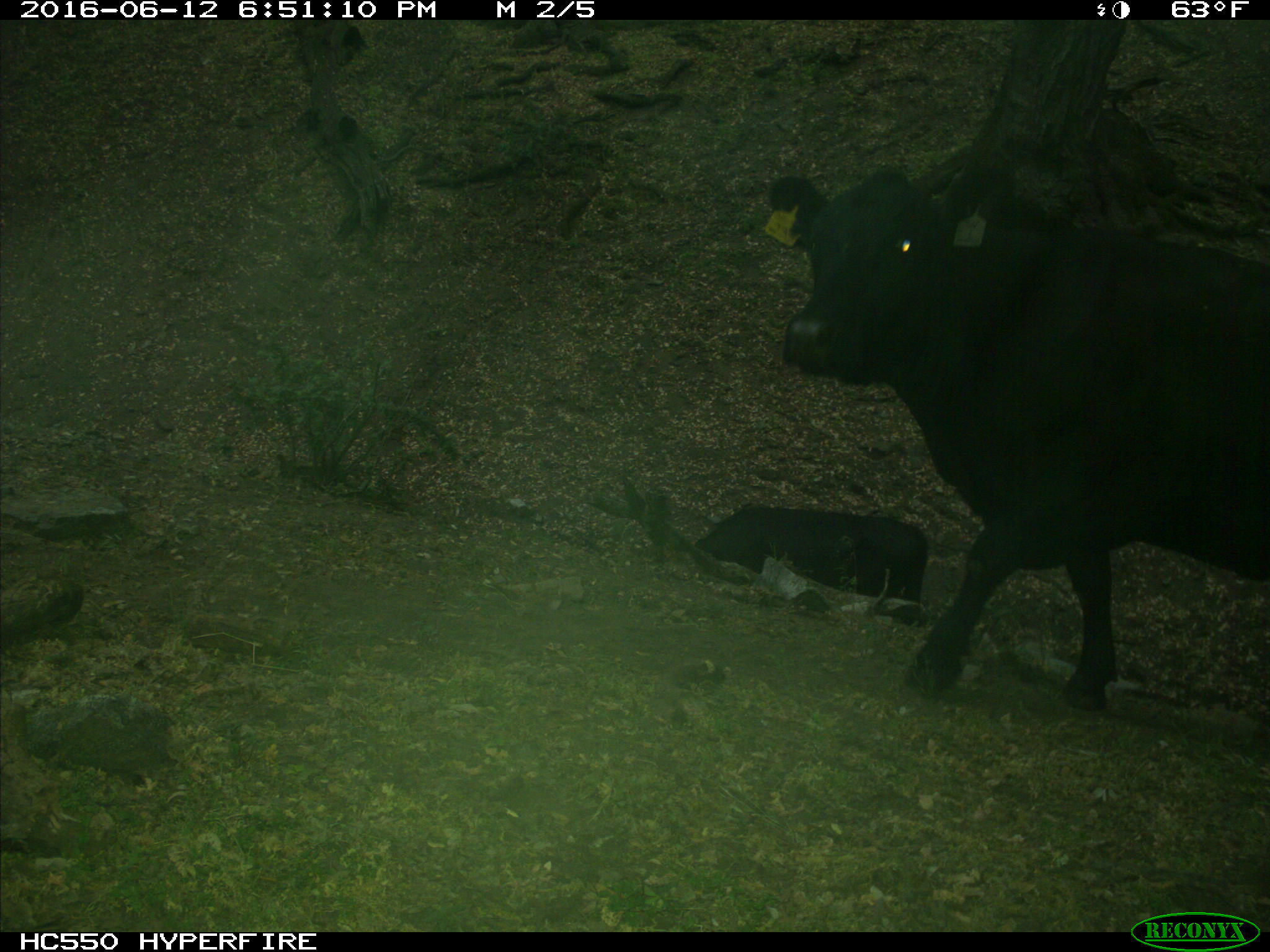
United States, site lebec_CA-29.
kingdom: Animalia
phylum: Chordata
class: Mammalia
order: Artiodactyla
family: Bovidae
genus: Bos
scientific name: Bos taurus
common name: domestic cow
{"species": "Bos taurus (domestic cow)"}